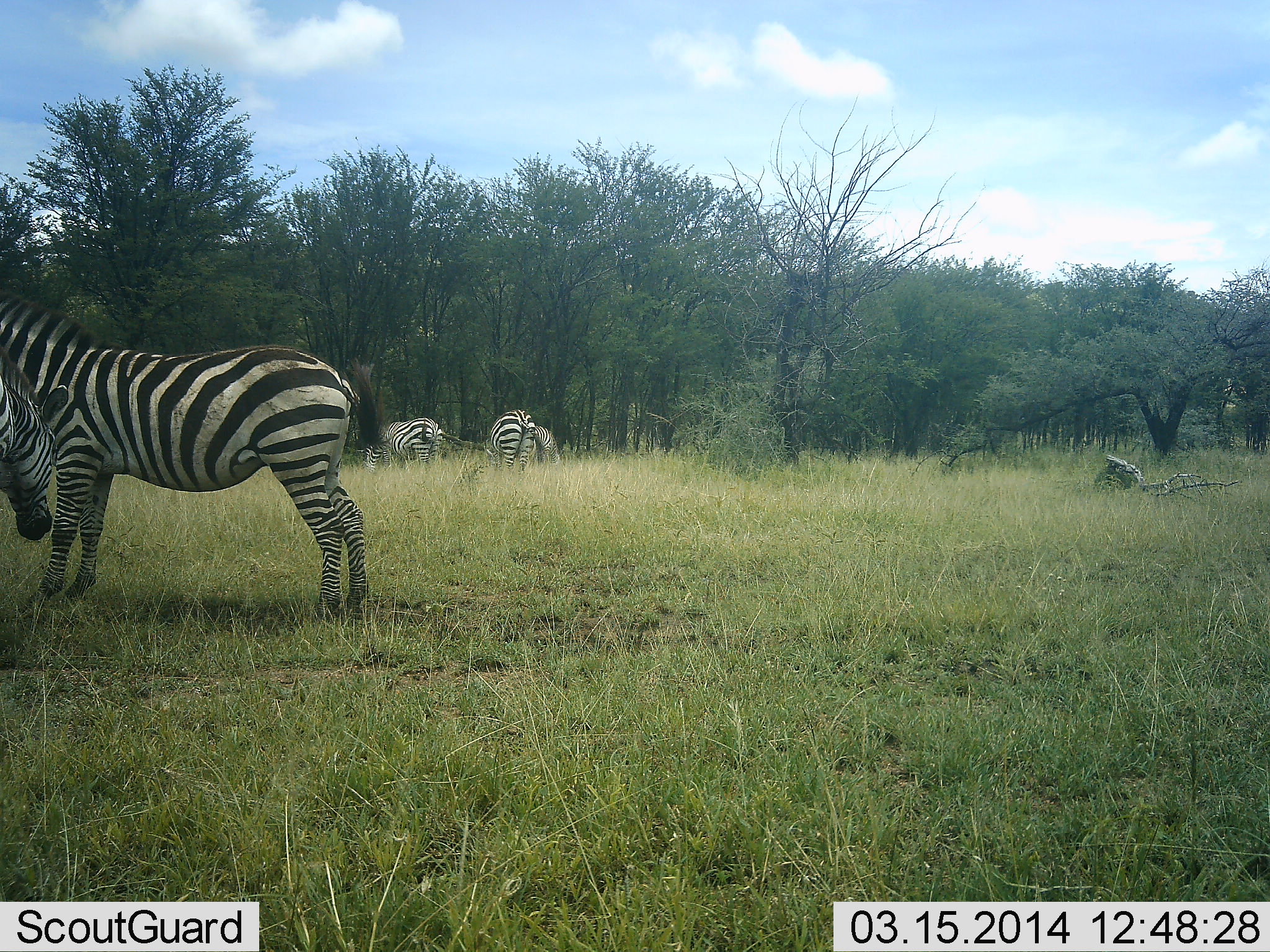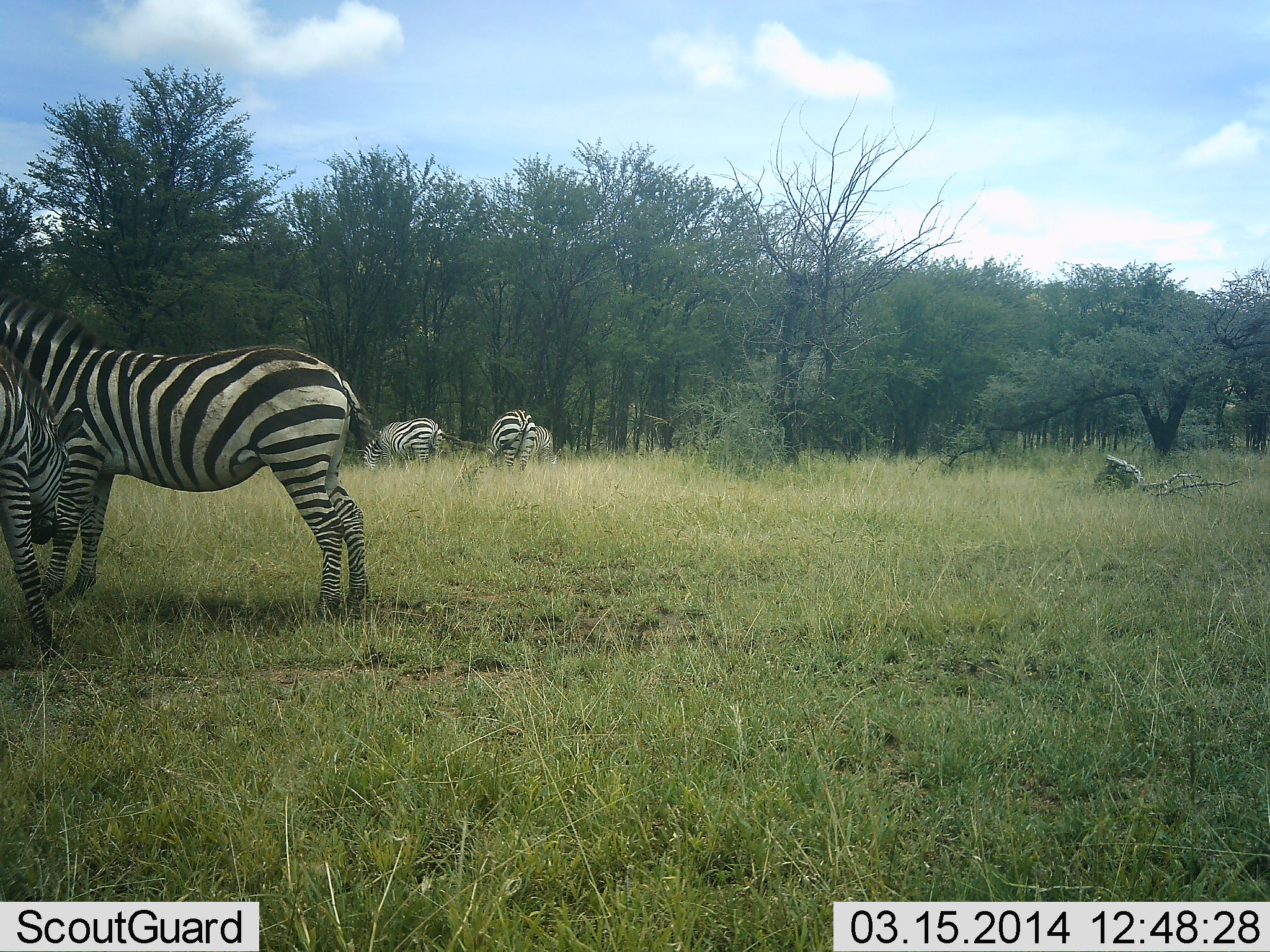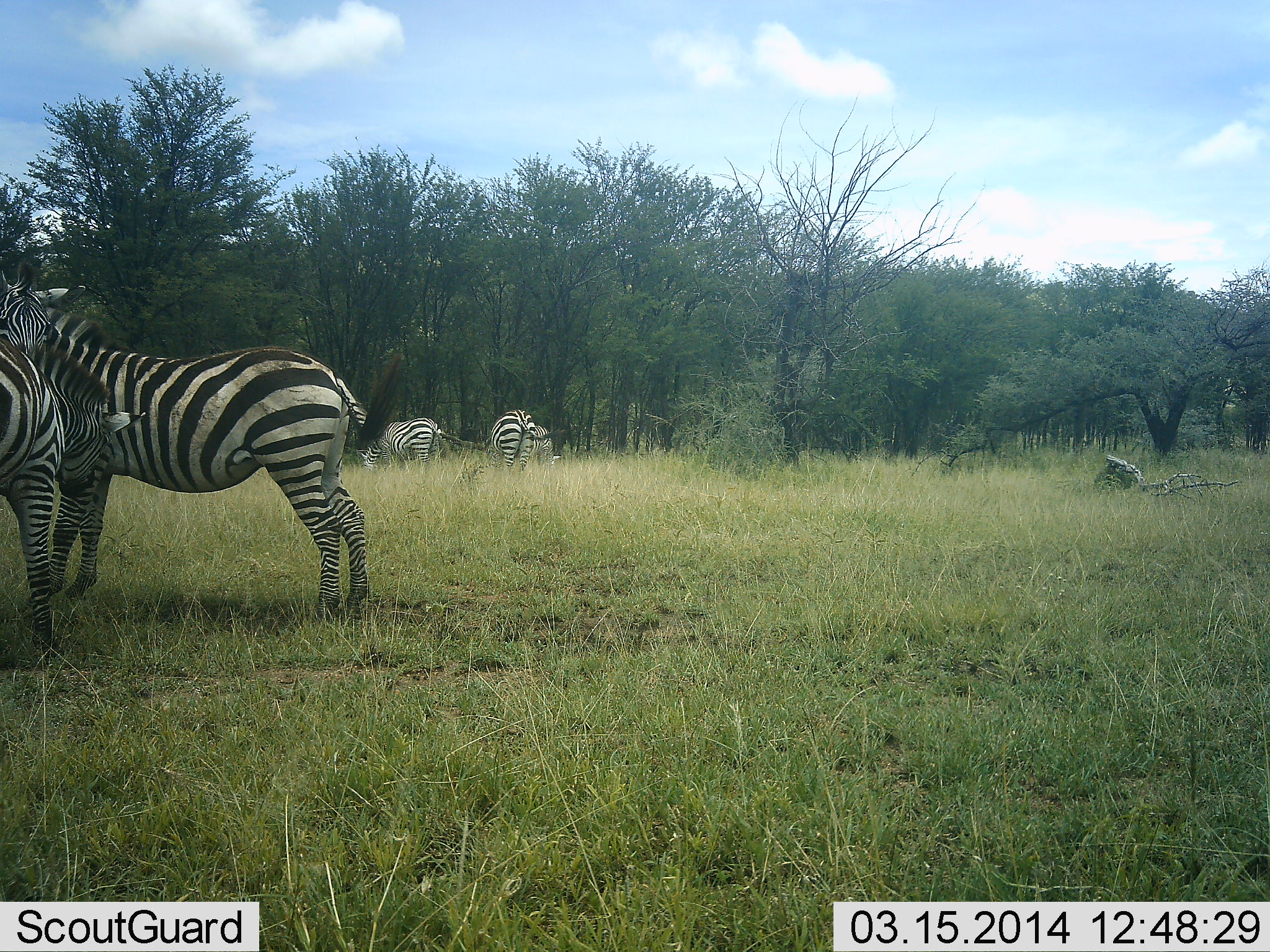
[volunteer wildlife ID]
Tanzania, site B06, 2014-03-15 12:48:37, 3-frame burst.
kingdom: Animalia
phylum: Chordata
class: Mammalia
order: Perissodactyla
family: Equidae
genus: Equus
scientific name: Equus quagga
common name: plains zebra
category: zebra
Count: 5.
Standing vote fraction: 60%.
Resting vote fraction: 0%.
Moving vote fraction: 30%.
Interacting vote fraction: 30%.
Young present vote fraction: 0%.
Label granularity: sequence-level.